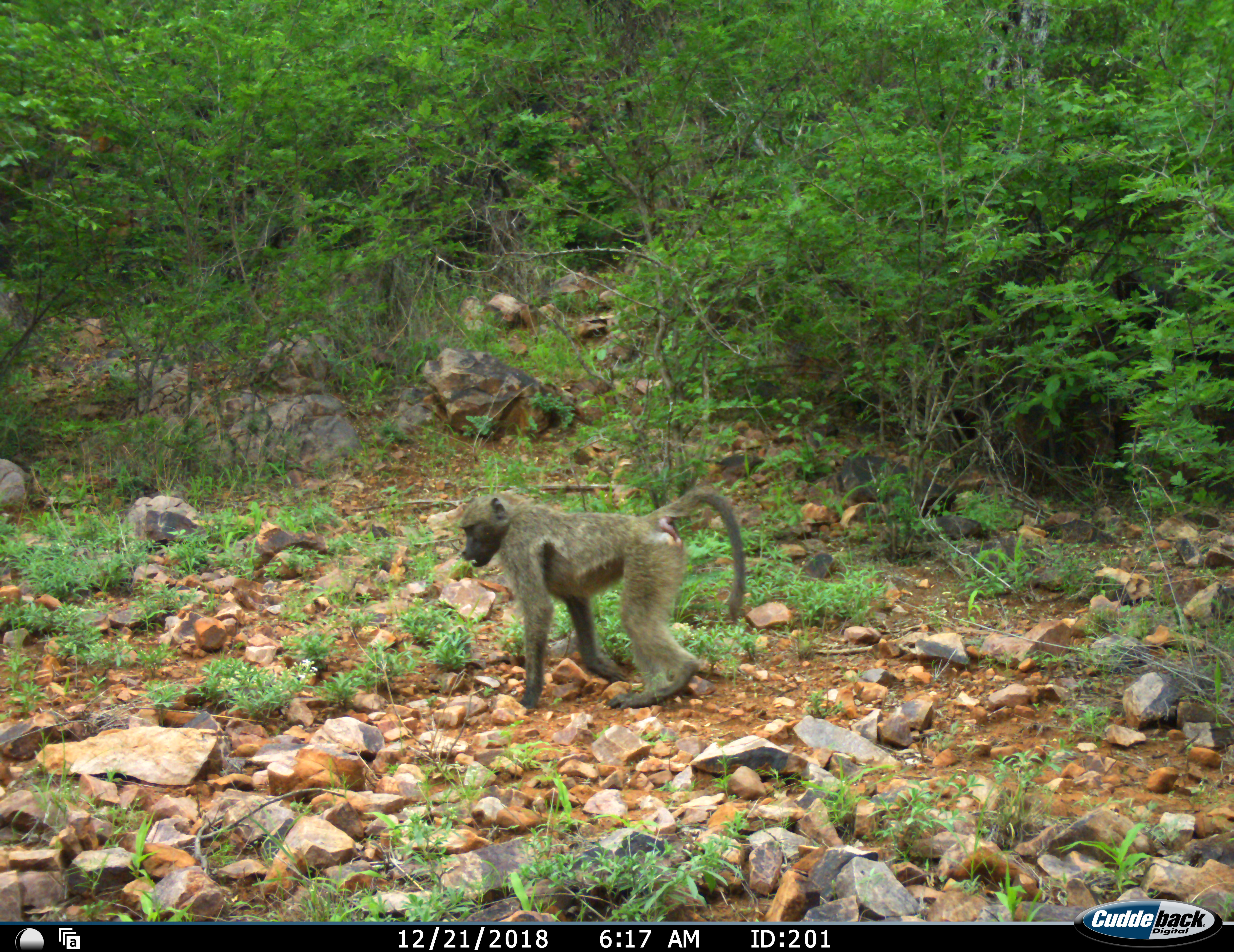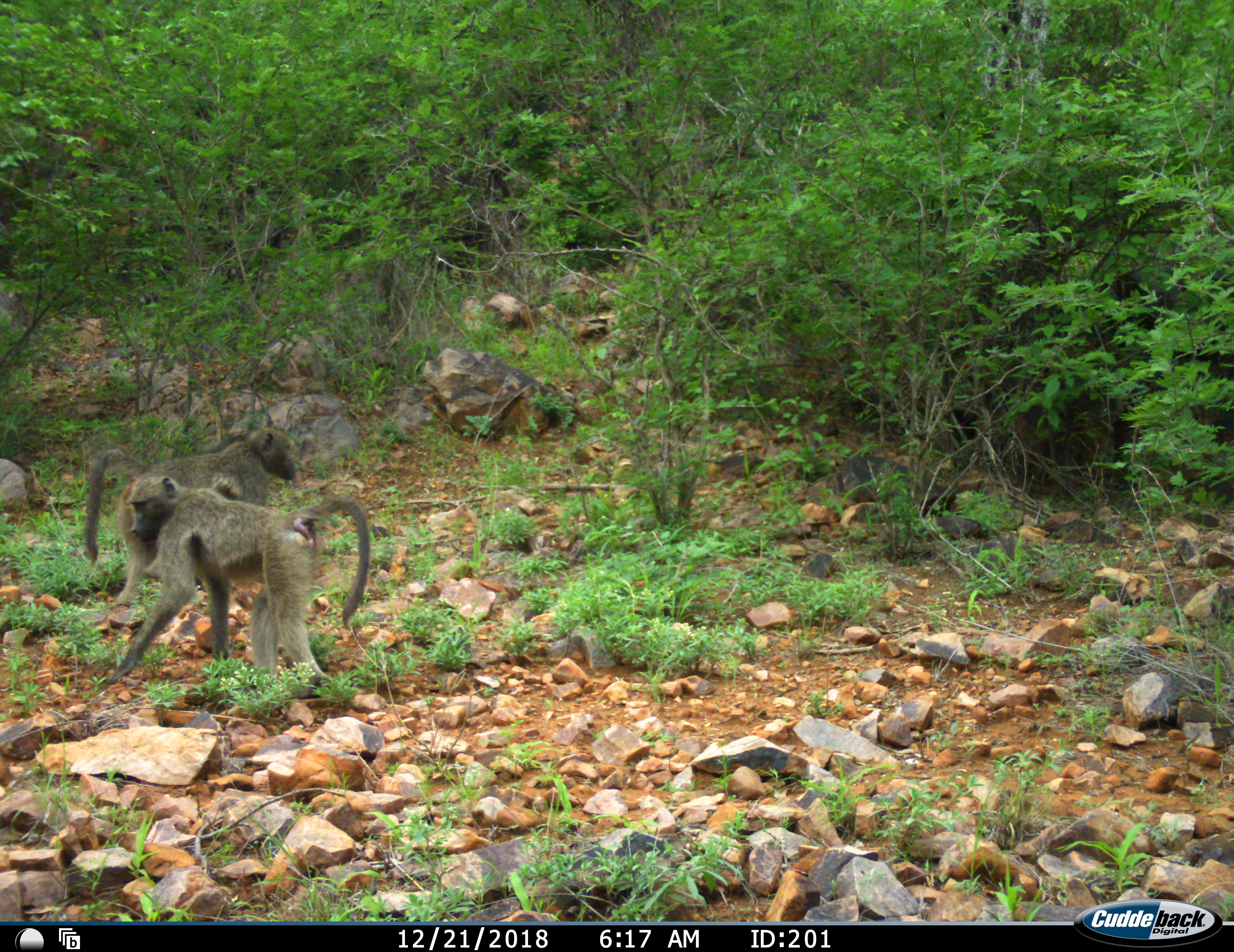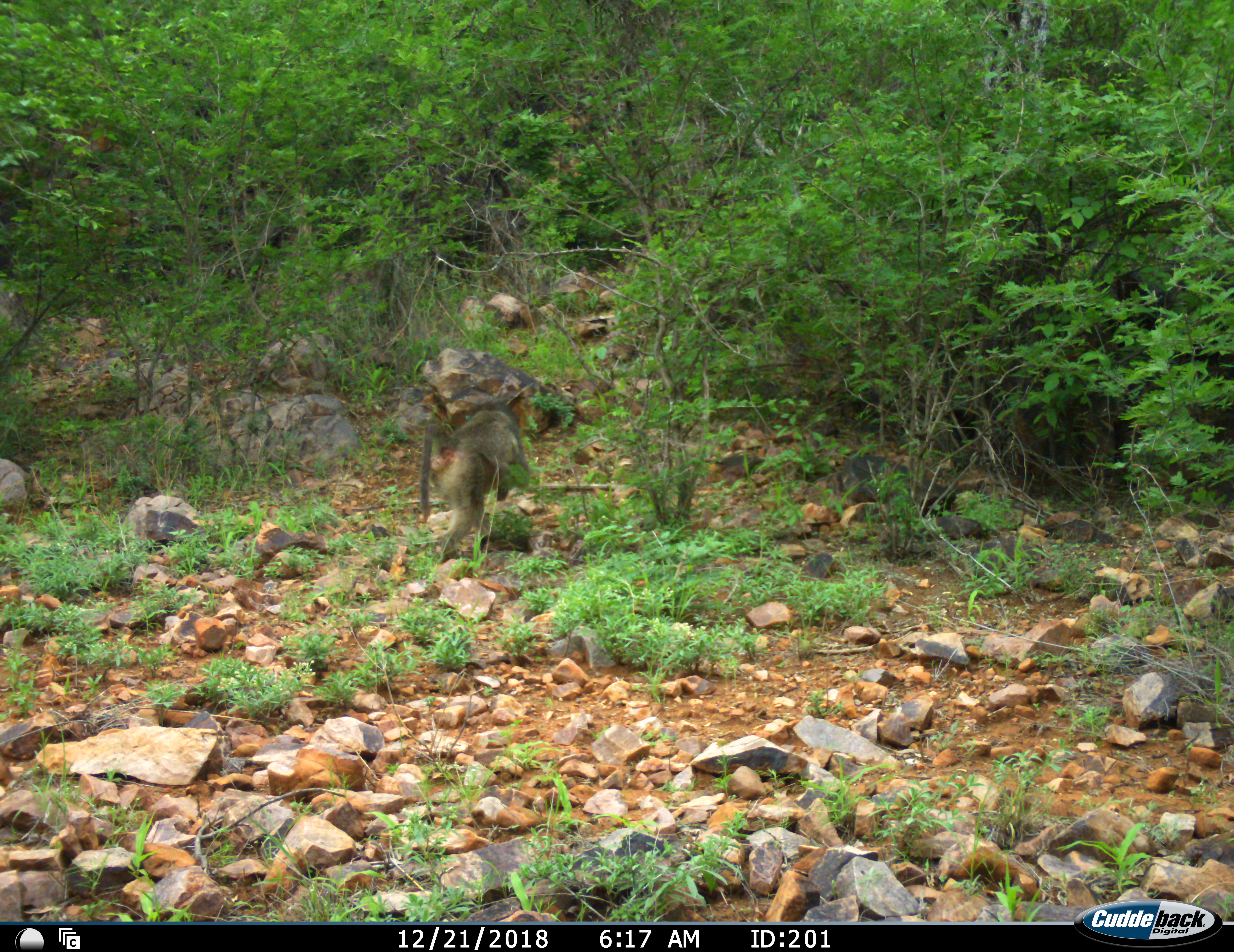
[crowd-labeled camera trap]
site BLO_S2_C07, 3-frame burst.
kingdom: Animalia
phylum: Chordata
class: Mammalia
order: Primates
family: Cercopithecidae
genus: Papio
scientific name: Papio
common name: baboon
Baboon (Papio), count 2. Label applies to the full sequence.